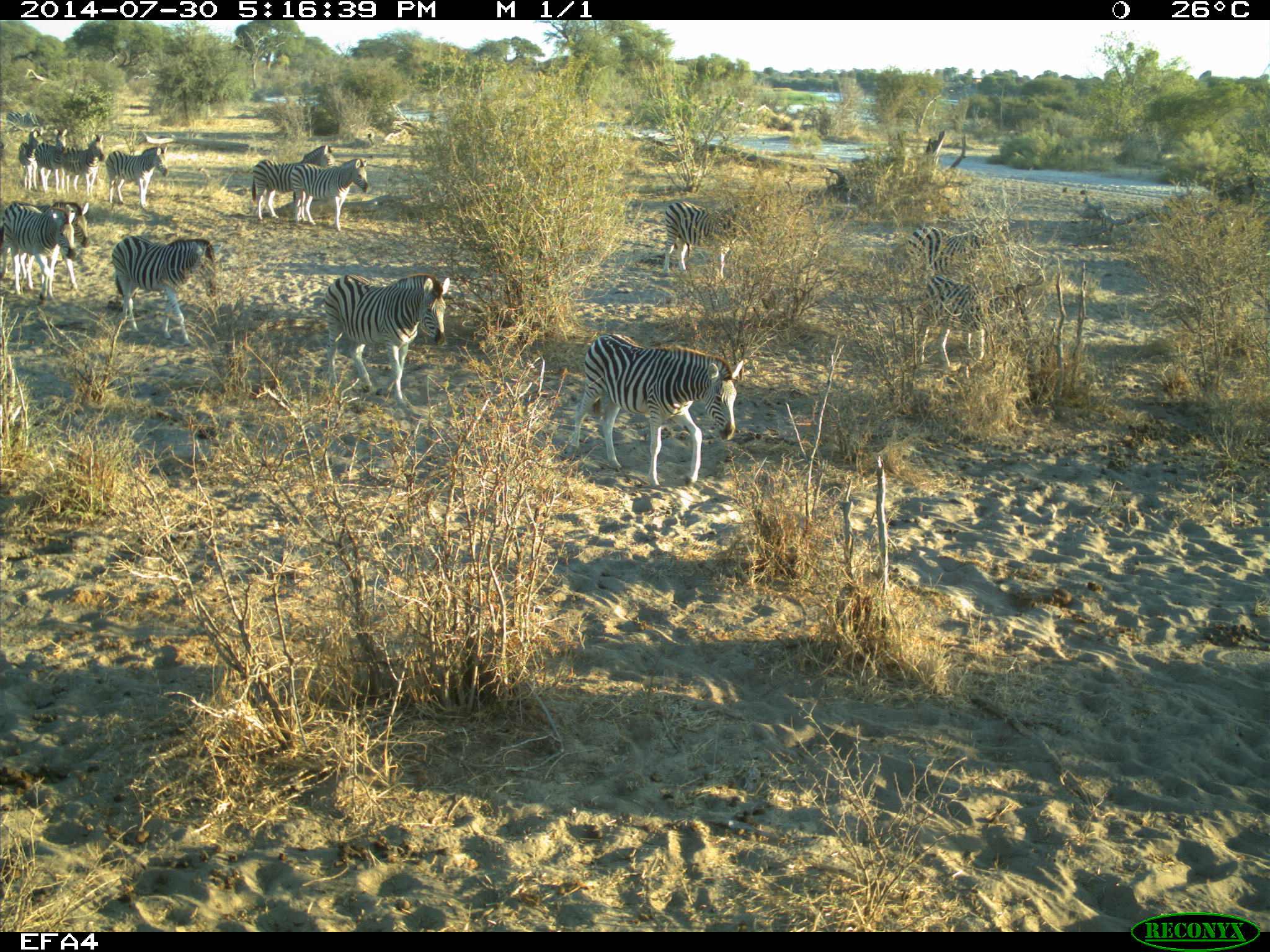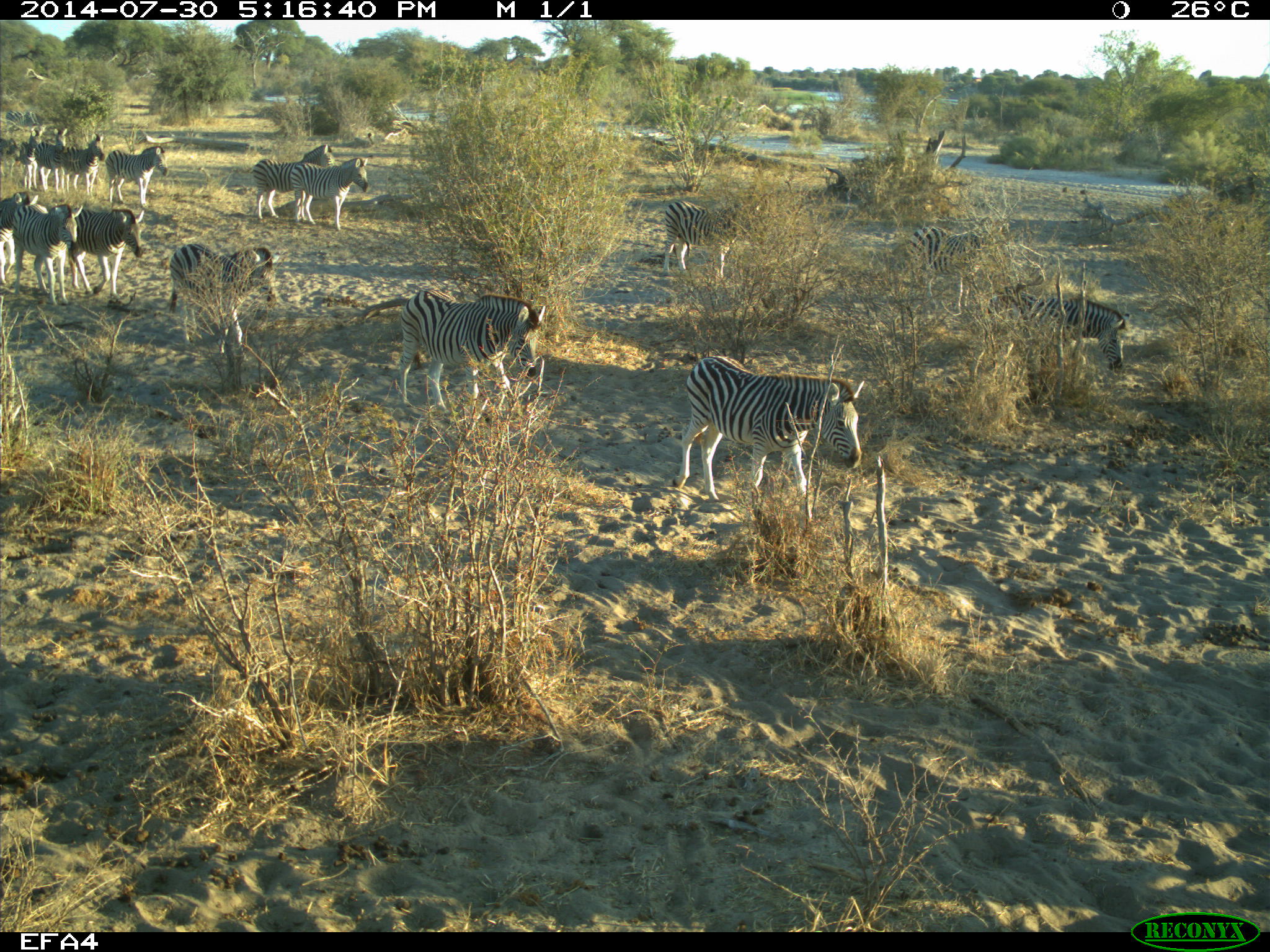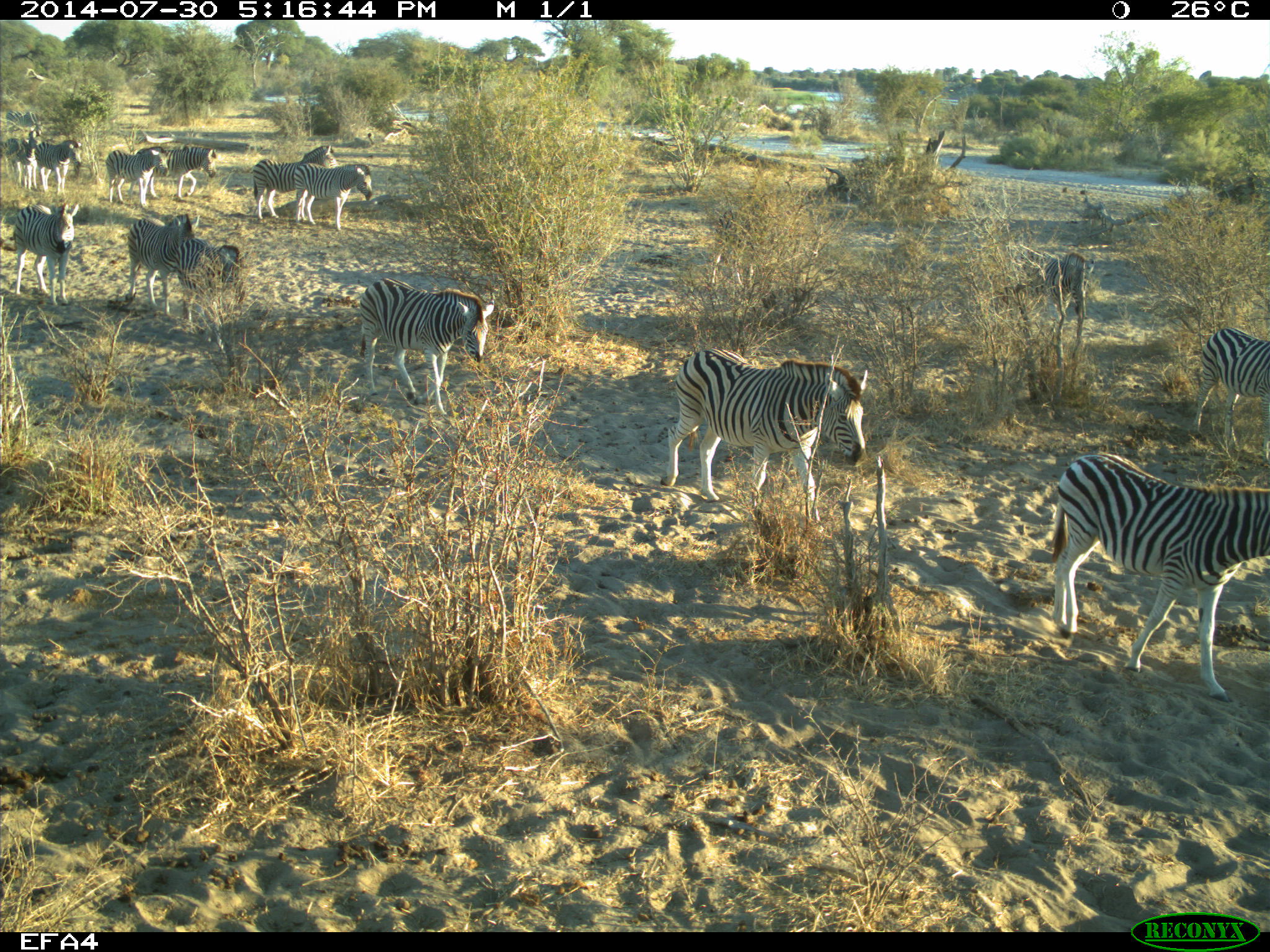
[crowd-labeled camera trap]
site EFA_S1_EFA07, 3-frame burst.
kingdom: Animalia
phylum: Chordata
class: Mammalia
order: Perissodactyla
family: Equidae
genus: Equus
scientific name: Equus quagga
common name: plains zebra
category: zebraplains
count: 11-50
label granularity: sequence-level